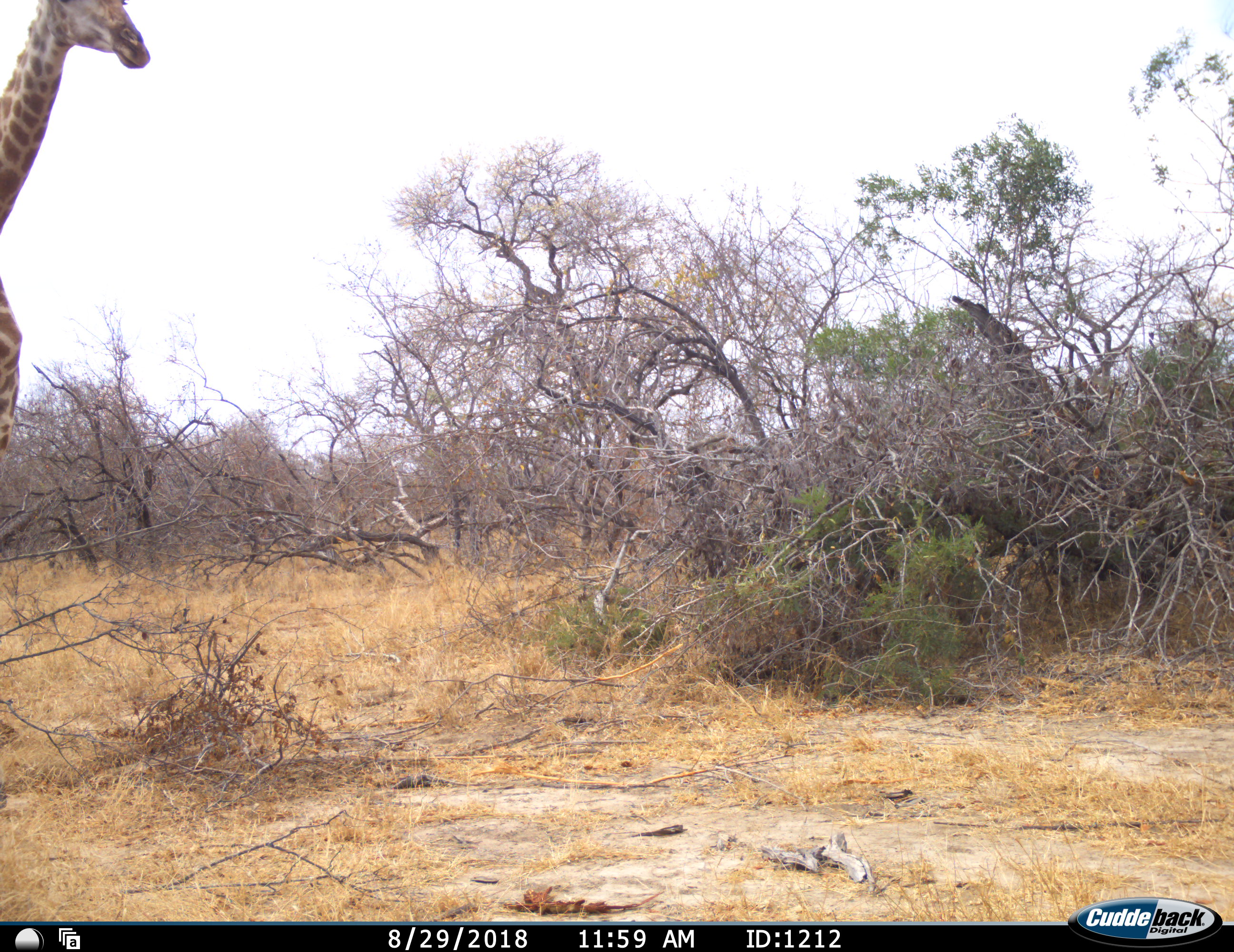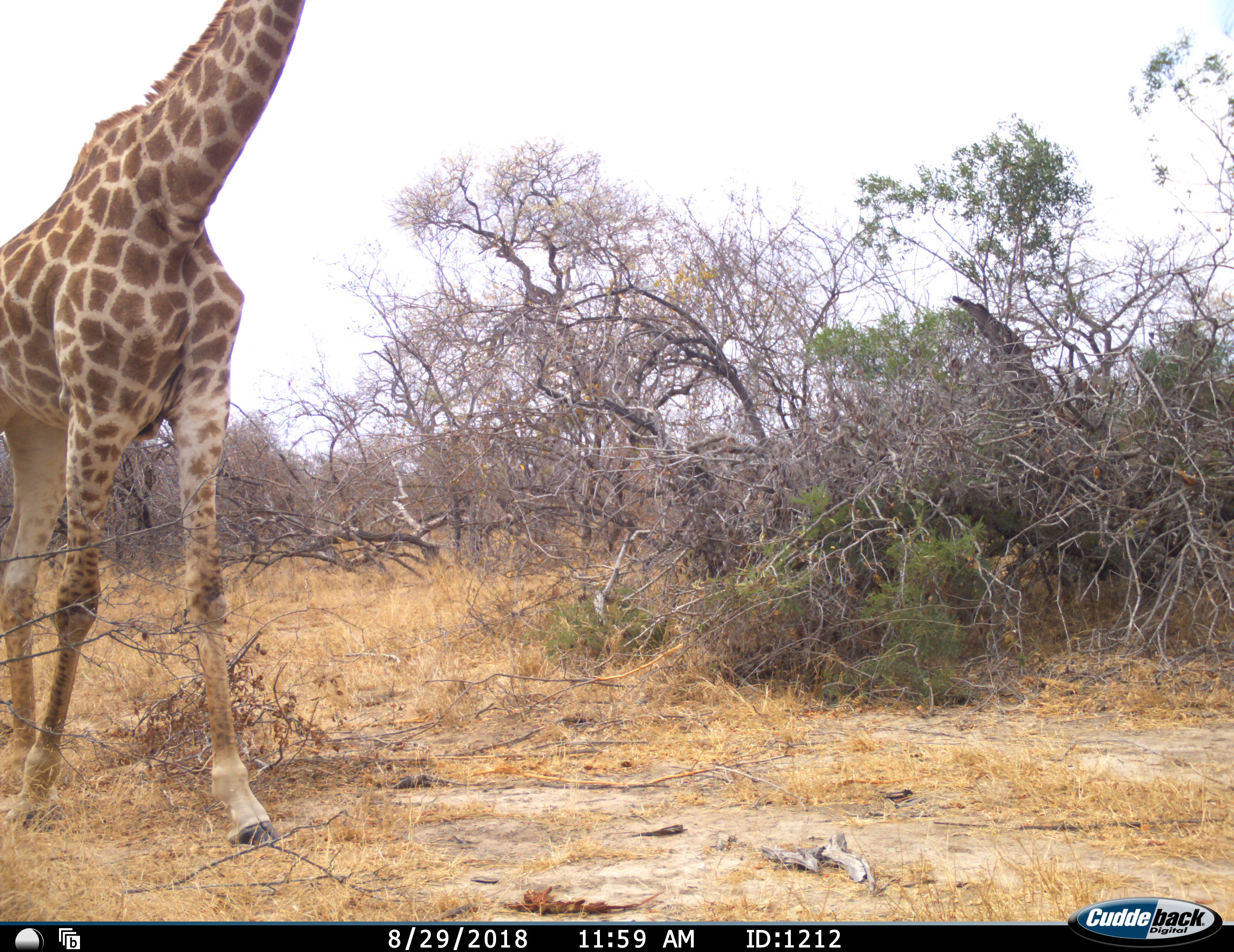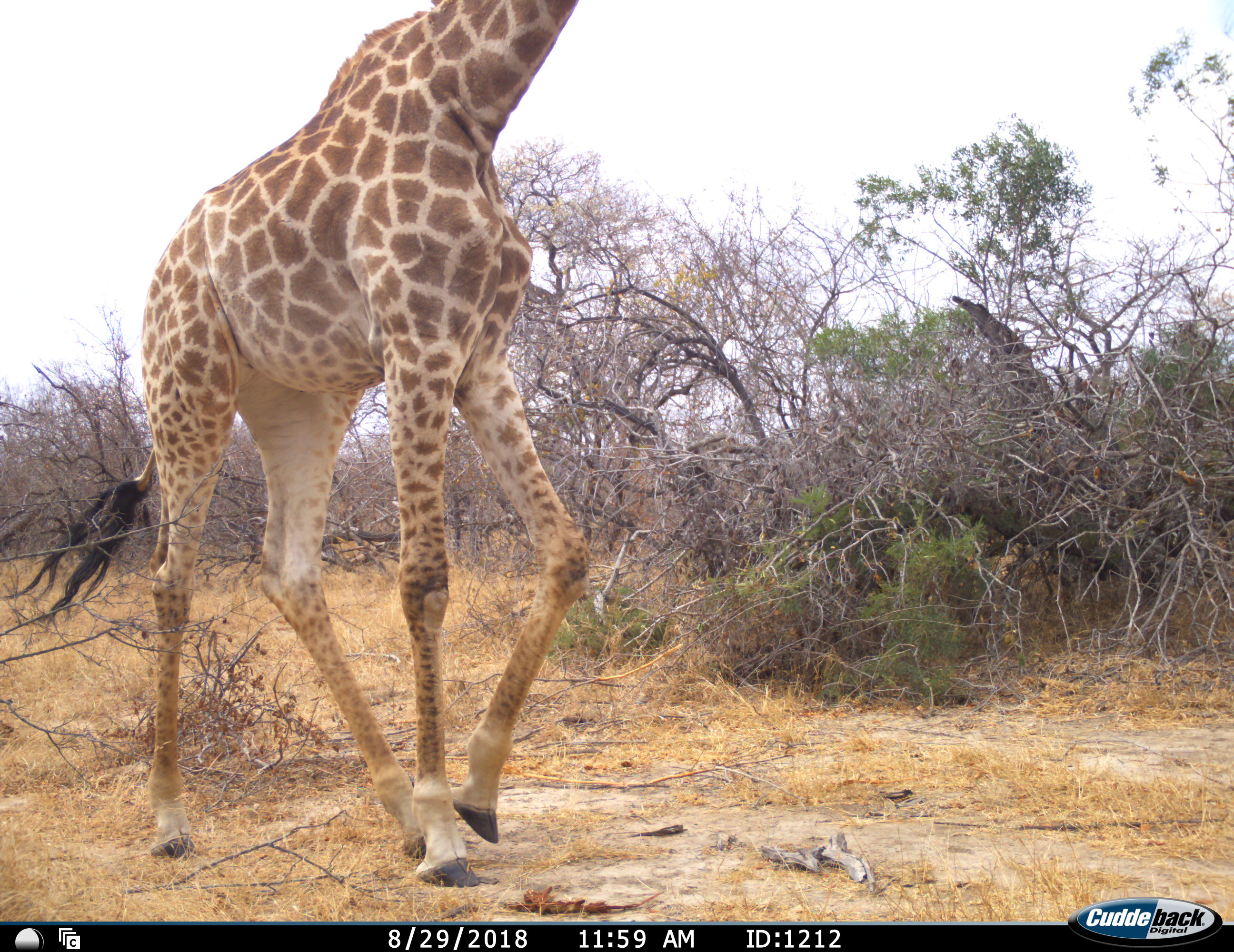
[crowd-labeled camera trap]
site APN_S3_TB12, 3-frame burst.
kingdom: Animalia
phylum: Chordata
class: Mammalia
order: Artiodactyla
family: Giraffidae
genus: Giraffa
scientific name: Giraffa camelopardalis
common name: giraffe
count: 1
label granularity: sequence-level